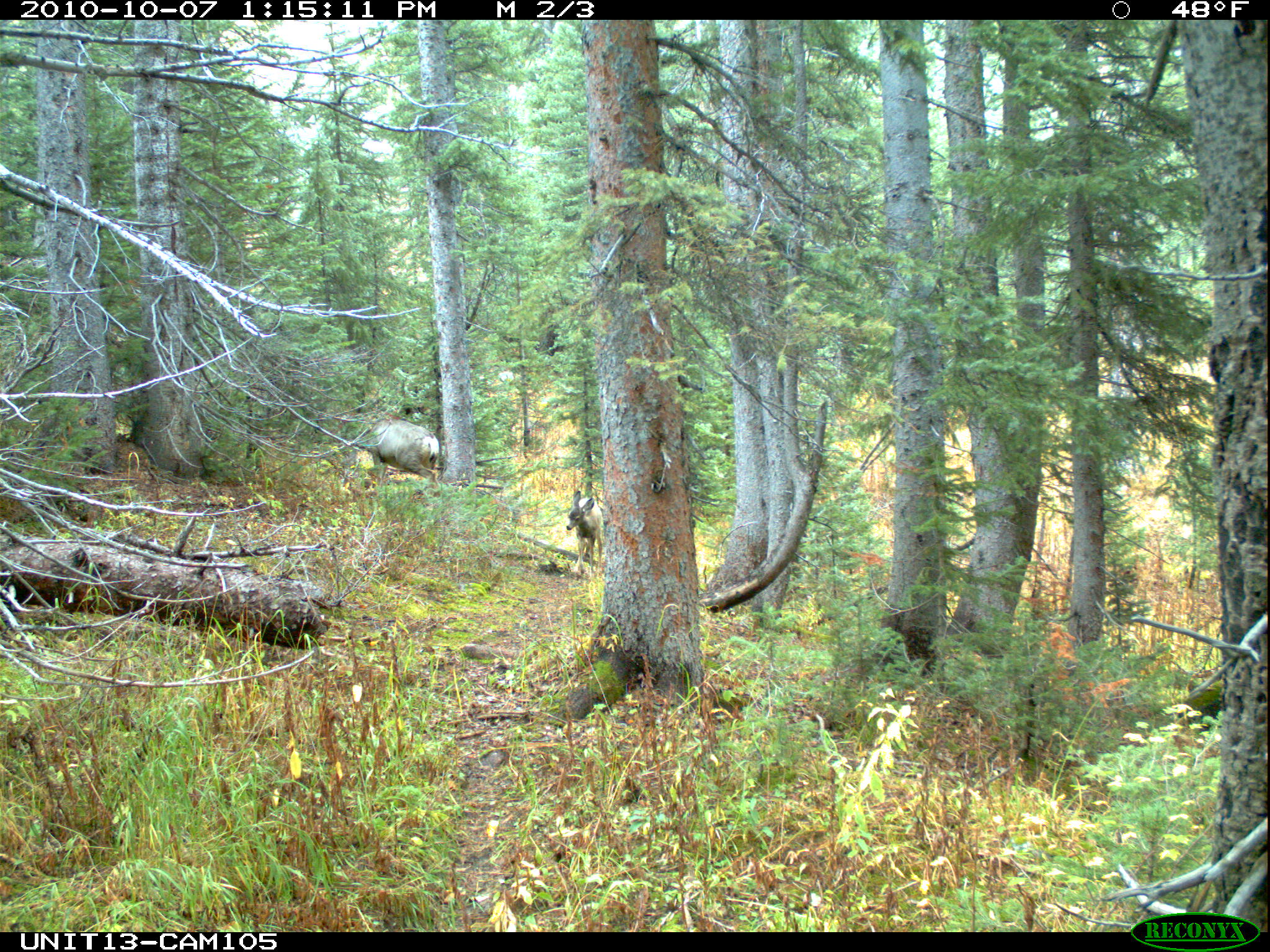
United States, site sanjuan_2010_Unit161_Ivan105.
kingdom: Animalia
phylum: Chordata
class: Mammalia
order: Artiodactyla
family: Cervidae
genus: Odocoileus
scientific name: Odocoileus hemionus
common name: mule deer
Odocoileus hemionus (mule deer).